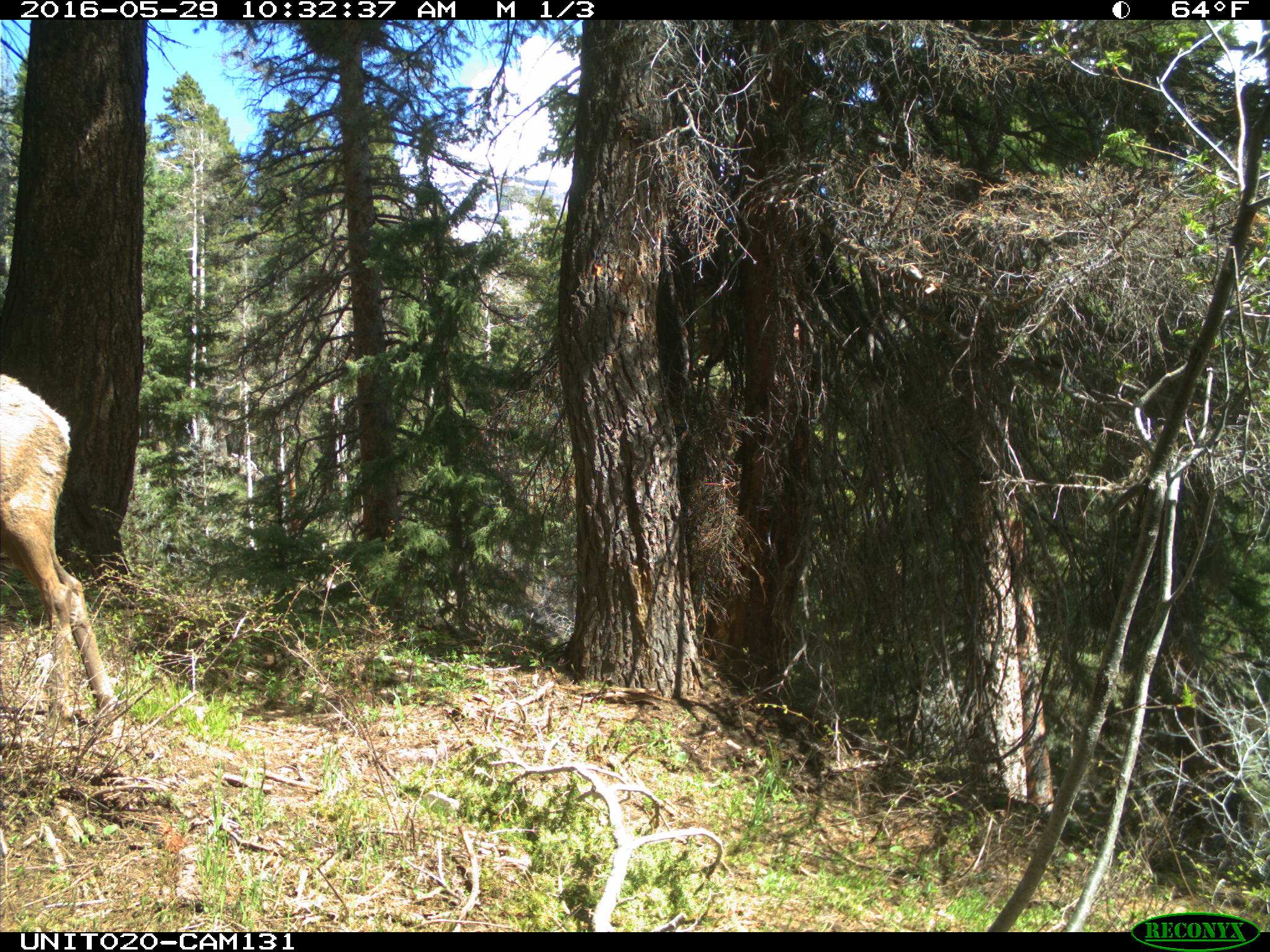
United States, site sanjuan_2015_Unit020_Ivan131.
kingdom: Animalia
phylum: Chordata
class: Mammalia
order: Artiodactyla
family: Cervidae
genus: Cervus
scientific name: Cervus elaphus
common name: red deer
Cervus elaphus (red deer).